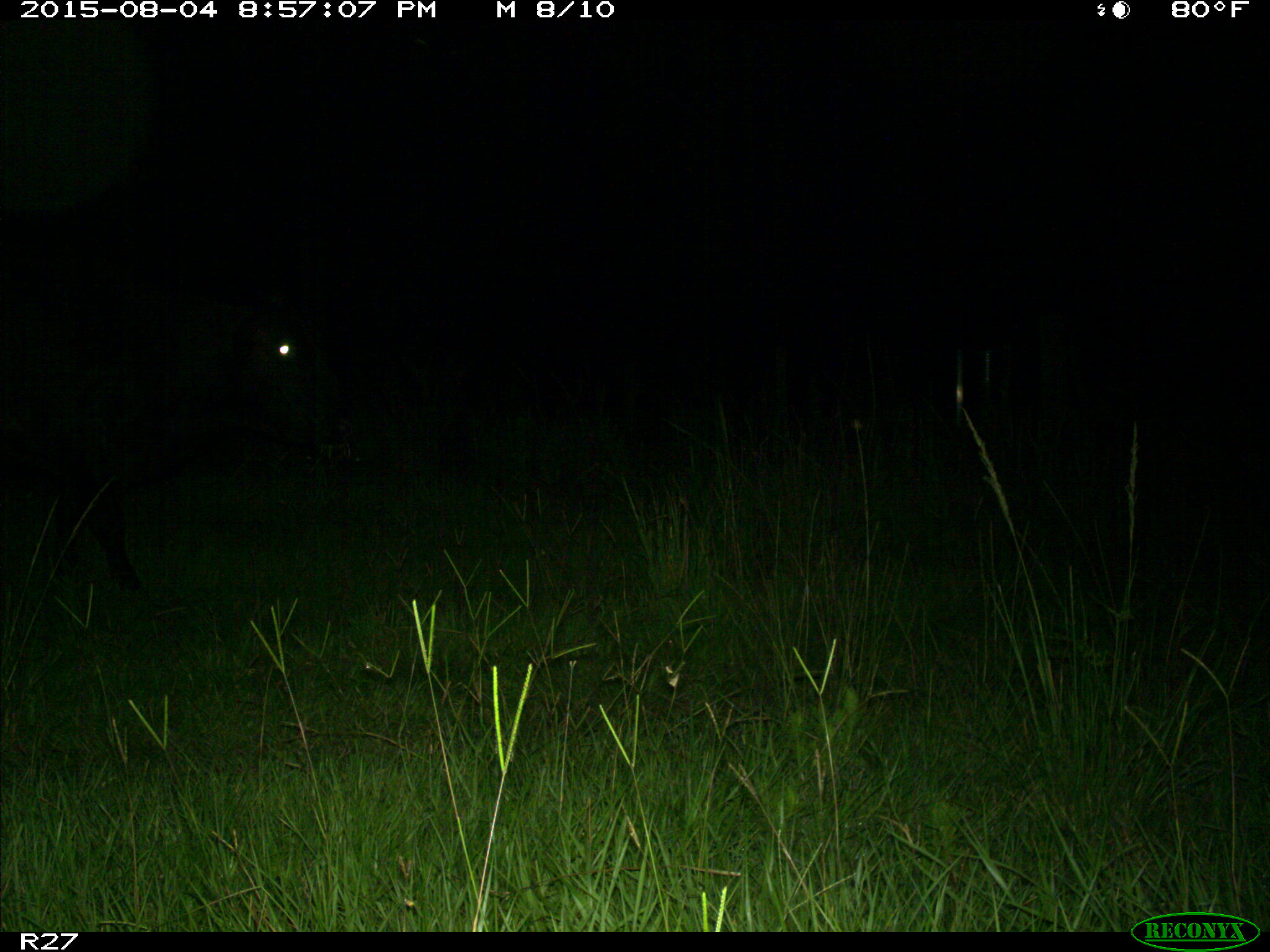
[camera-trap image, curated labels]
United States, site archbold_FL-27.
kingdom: Animalia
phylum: Chordata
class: Mammalia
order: Artiodactyla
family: Bovidae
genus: Bos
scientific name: Bos taurus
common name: domestic cow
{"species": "Bos taurus (domestic cow)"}